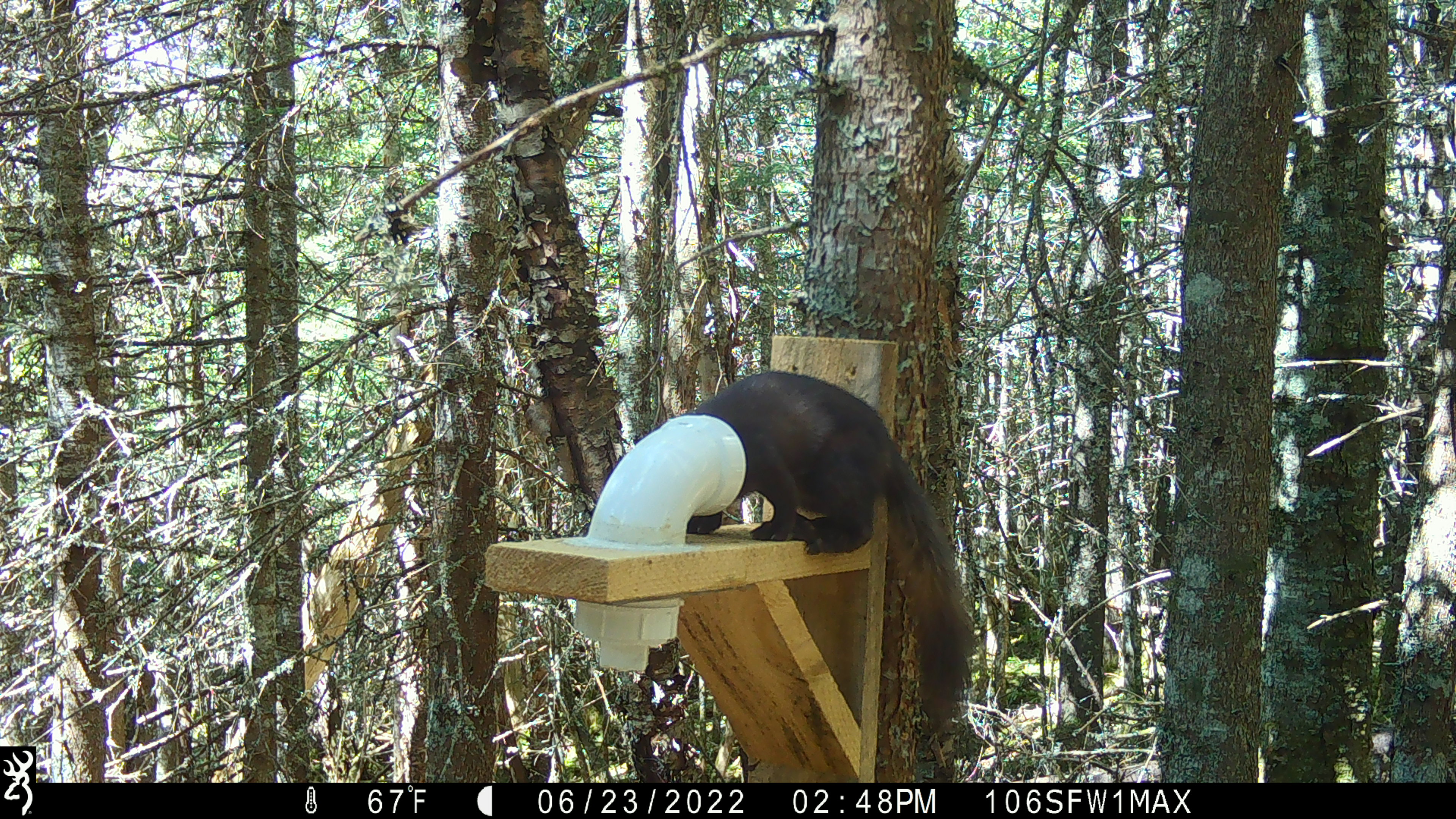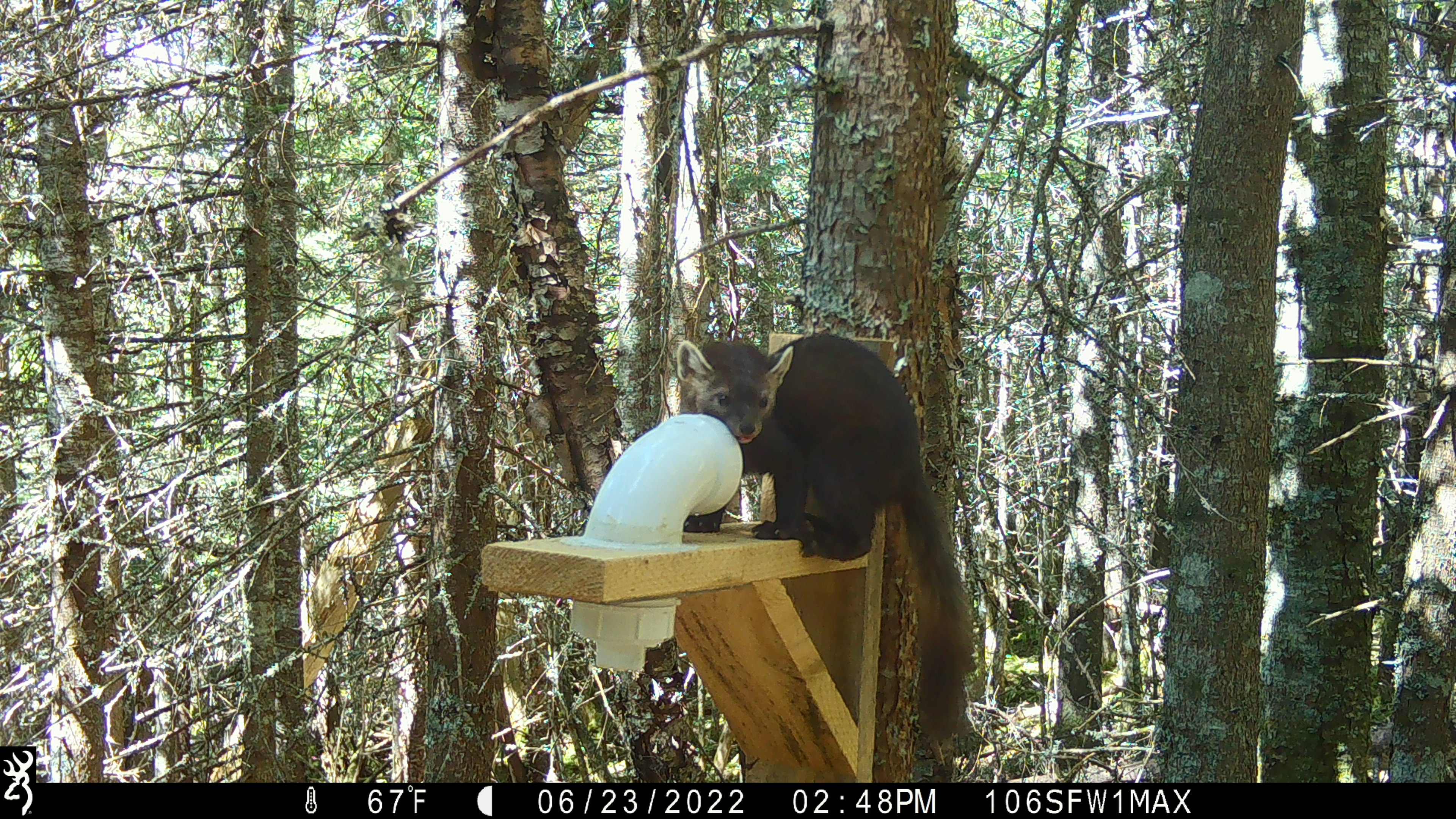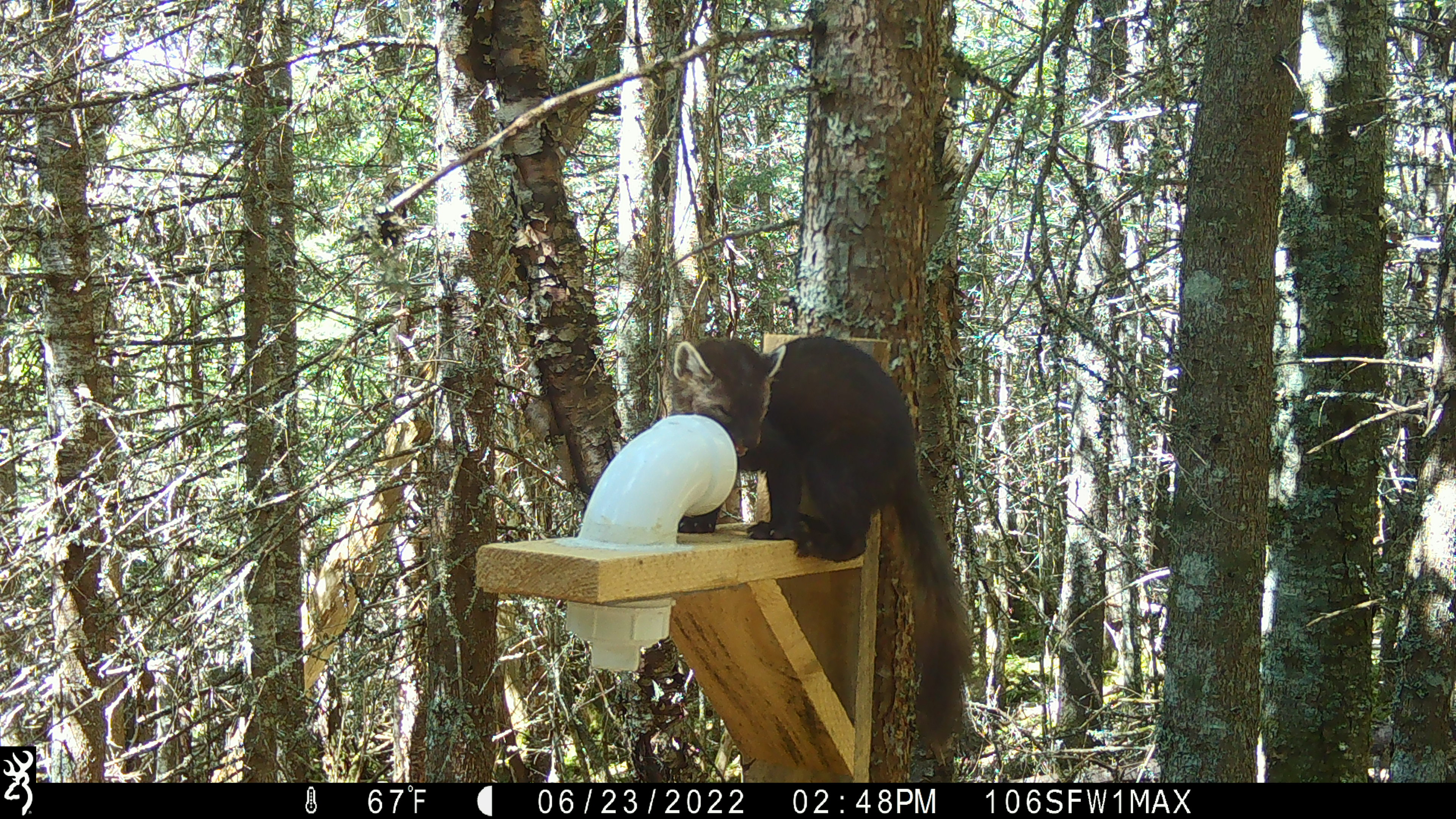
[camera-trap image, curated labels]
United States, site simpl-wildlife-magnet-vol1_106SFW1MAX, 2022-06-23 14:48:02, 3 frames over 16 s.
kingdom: Animalia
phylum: Chordata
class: Mammalia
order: Carnivora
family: Mustelidae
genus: Martes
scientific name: Martes americana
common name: american marten